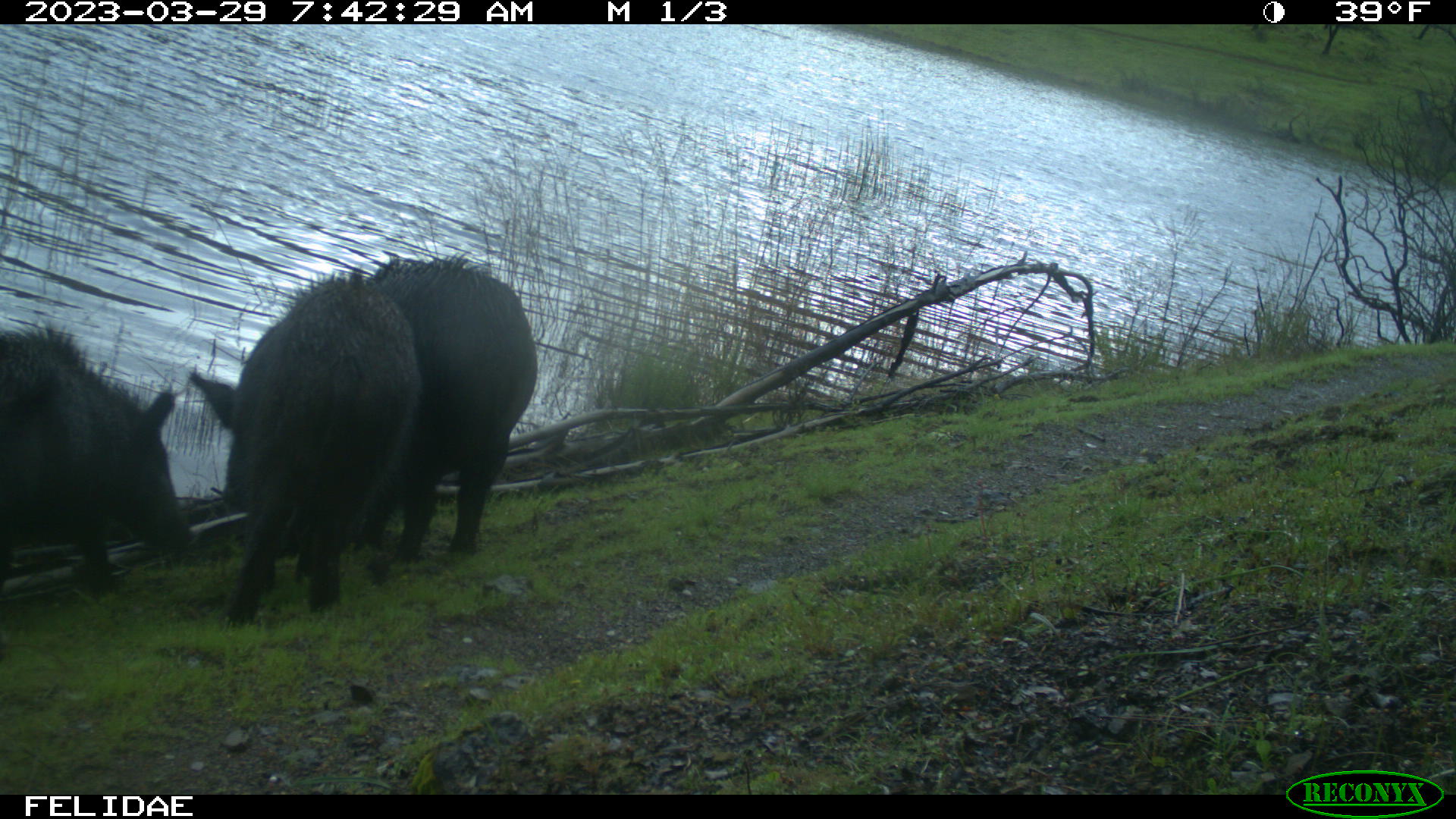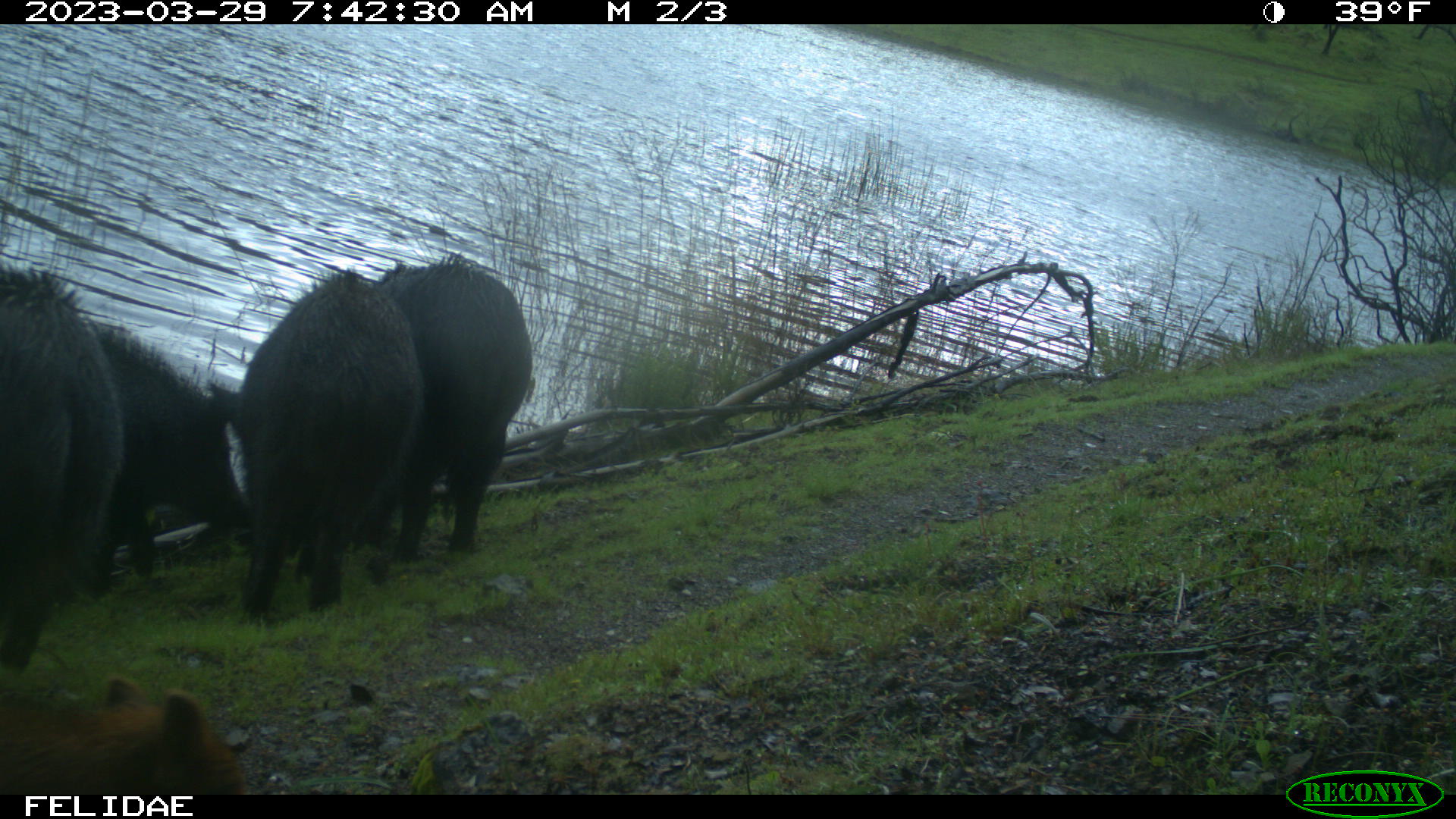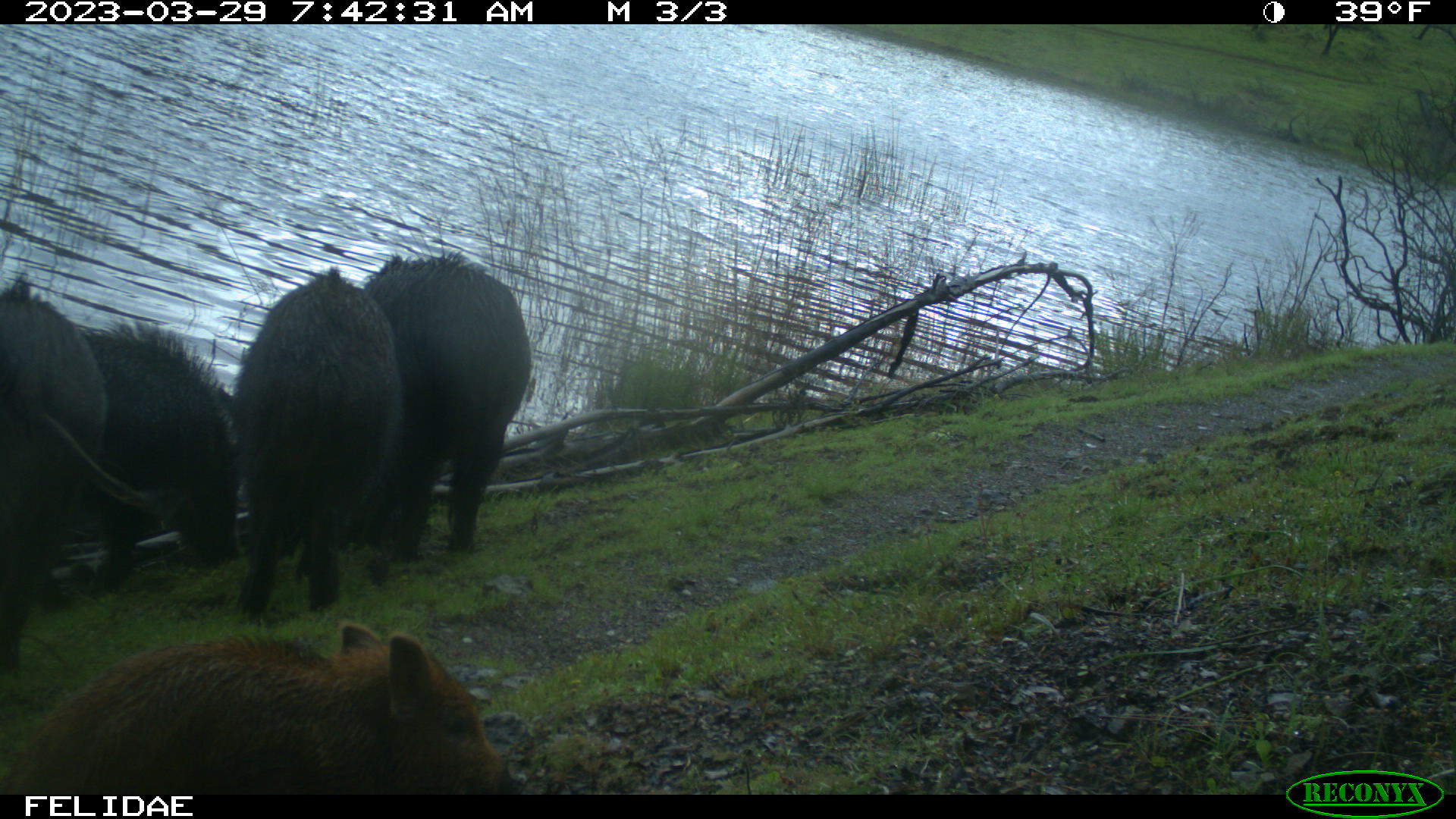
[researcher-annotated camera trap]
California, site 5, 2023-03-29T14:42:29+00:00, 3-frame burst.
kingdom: Animalia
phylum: Chordata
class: Mammalia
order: Artiodactyla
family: Suidae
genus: Sus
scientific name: Sus scrofa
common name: wild boar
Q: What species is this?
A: Wild boar (Sus scrofa).